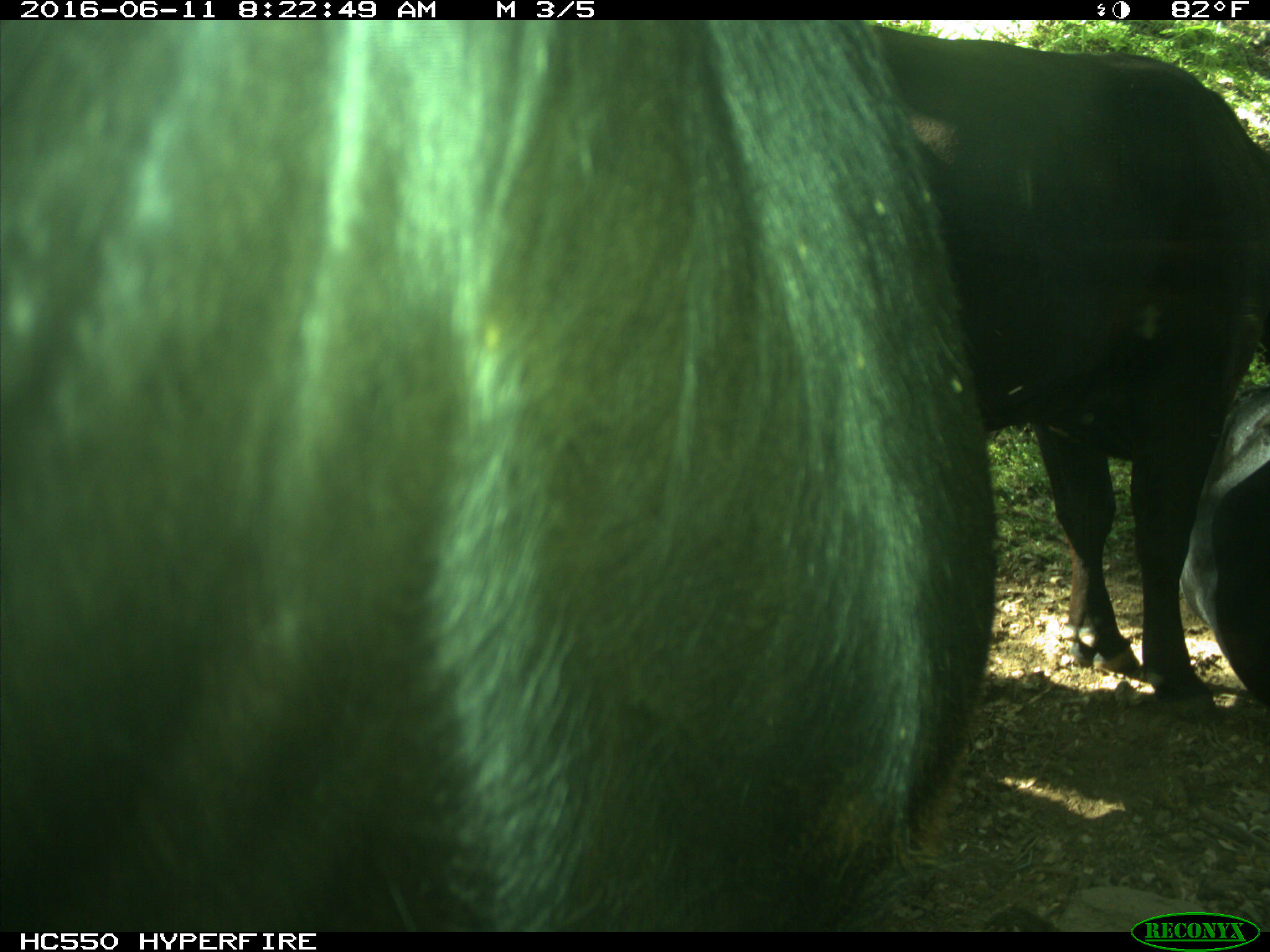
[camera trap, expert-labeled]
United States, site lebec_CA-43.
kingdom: Animalia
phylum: Chordata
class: Mammalia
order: Artiodactyla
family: Bovidae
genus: Bos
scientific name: Bos taurus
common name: domestic cow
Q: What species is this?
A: Bos taurus (domestic cow).